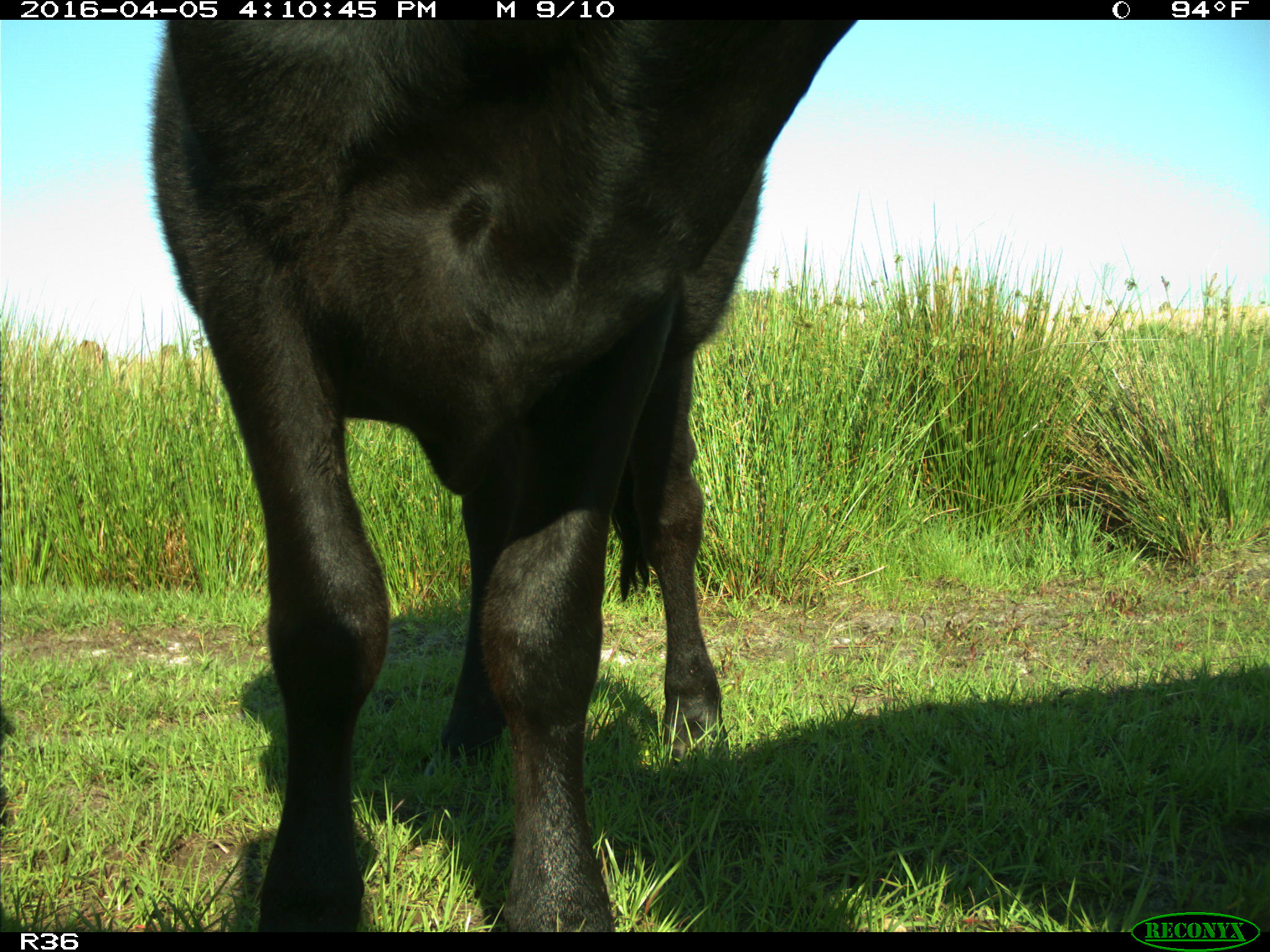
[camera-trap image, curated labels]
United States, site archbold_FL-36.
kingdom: Animalia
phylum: Chordata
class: Mammalia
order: Artiodactyla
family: Bovidae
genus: Bos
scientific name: Bos taurus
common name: domestic cow